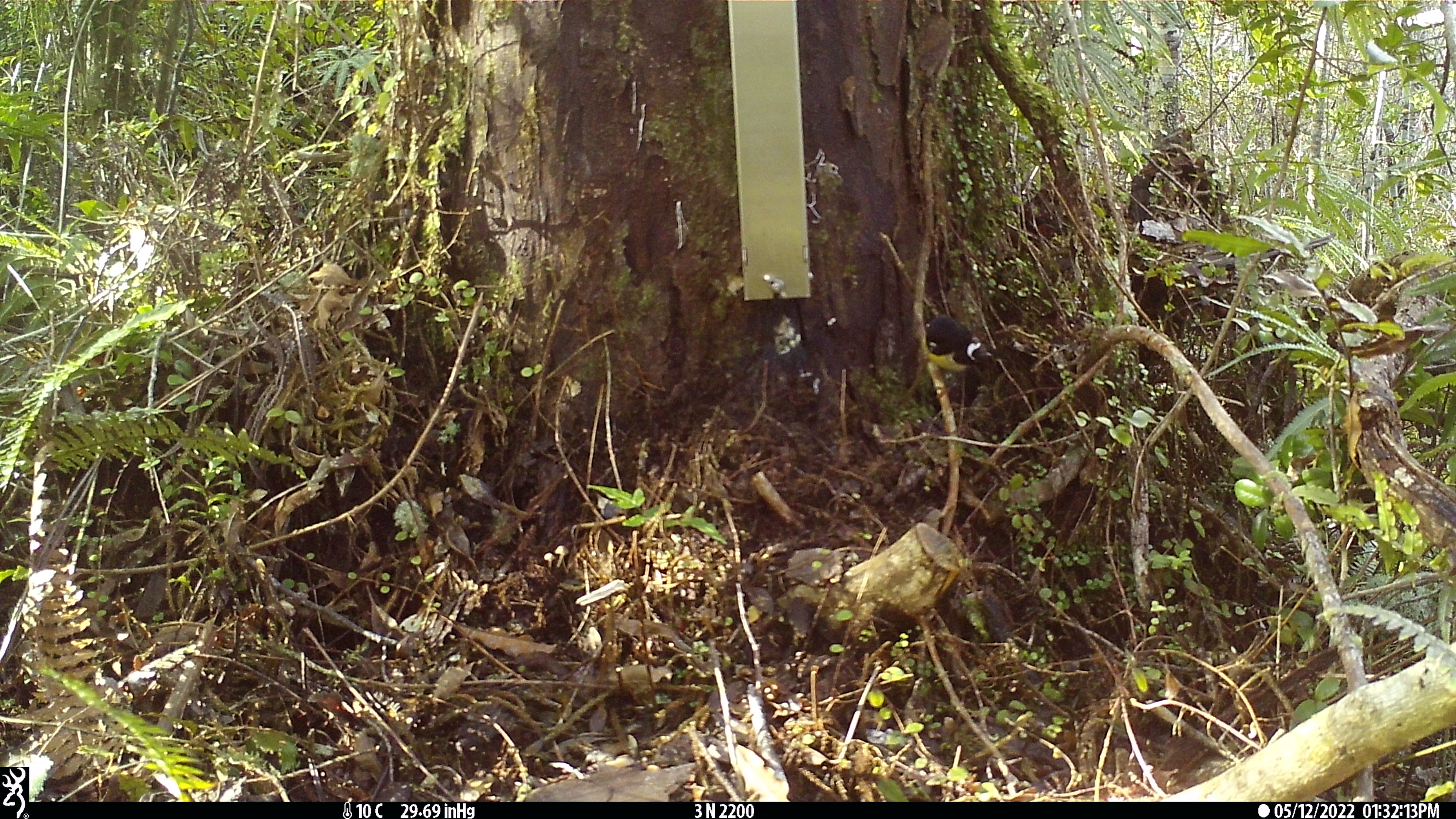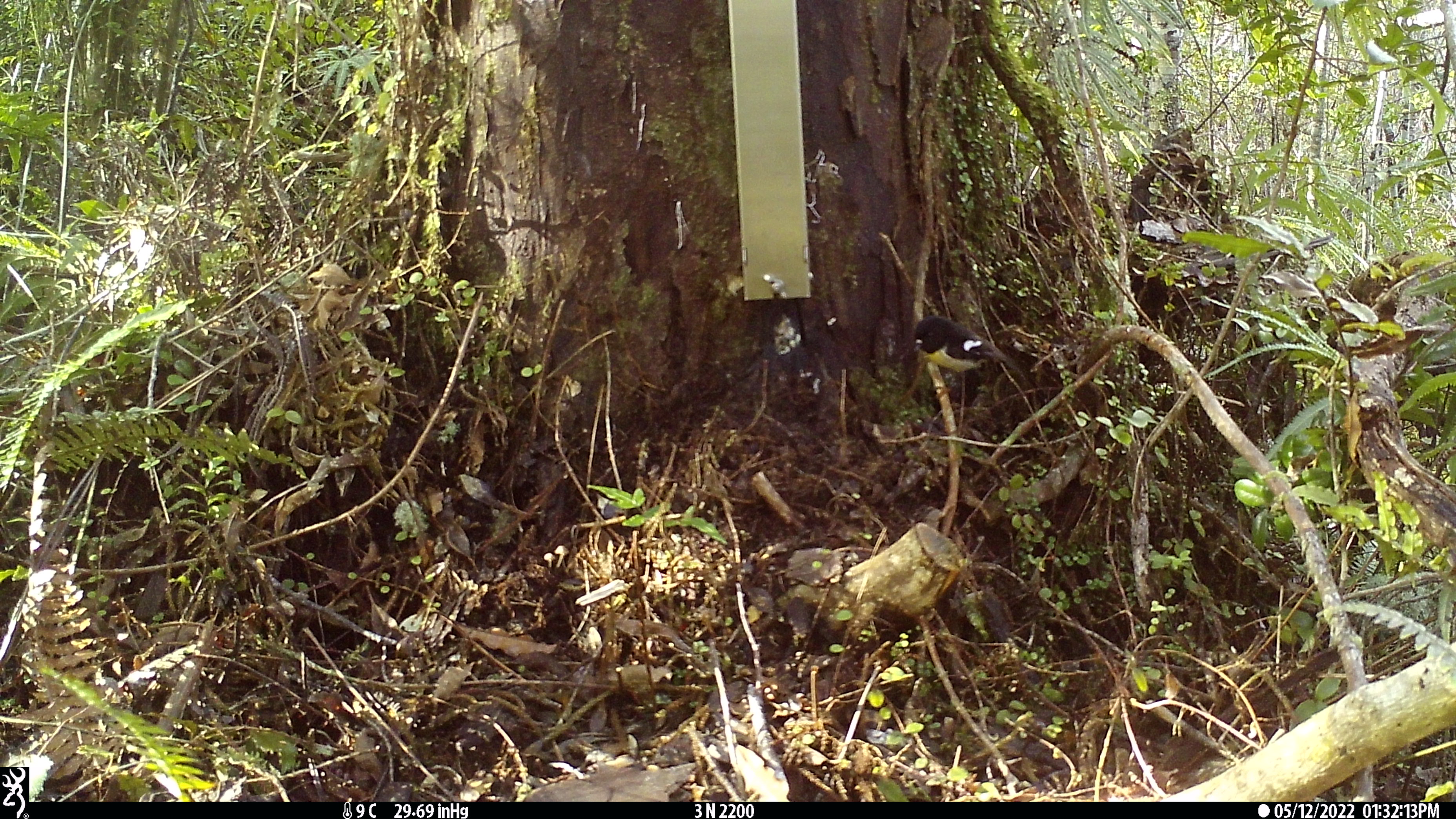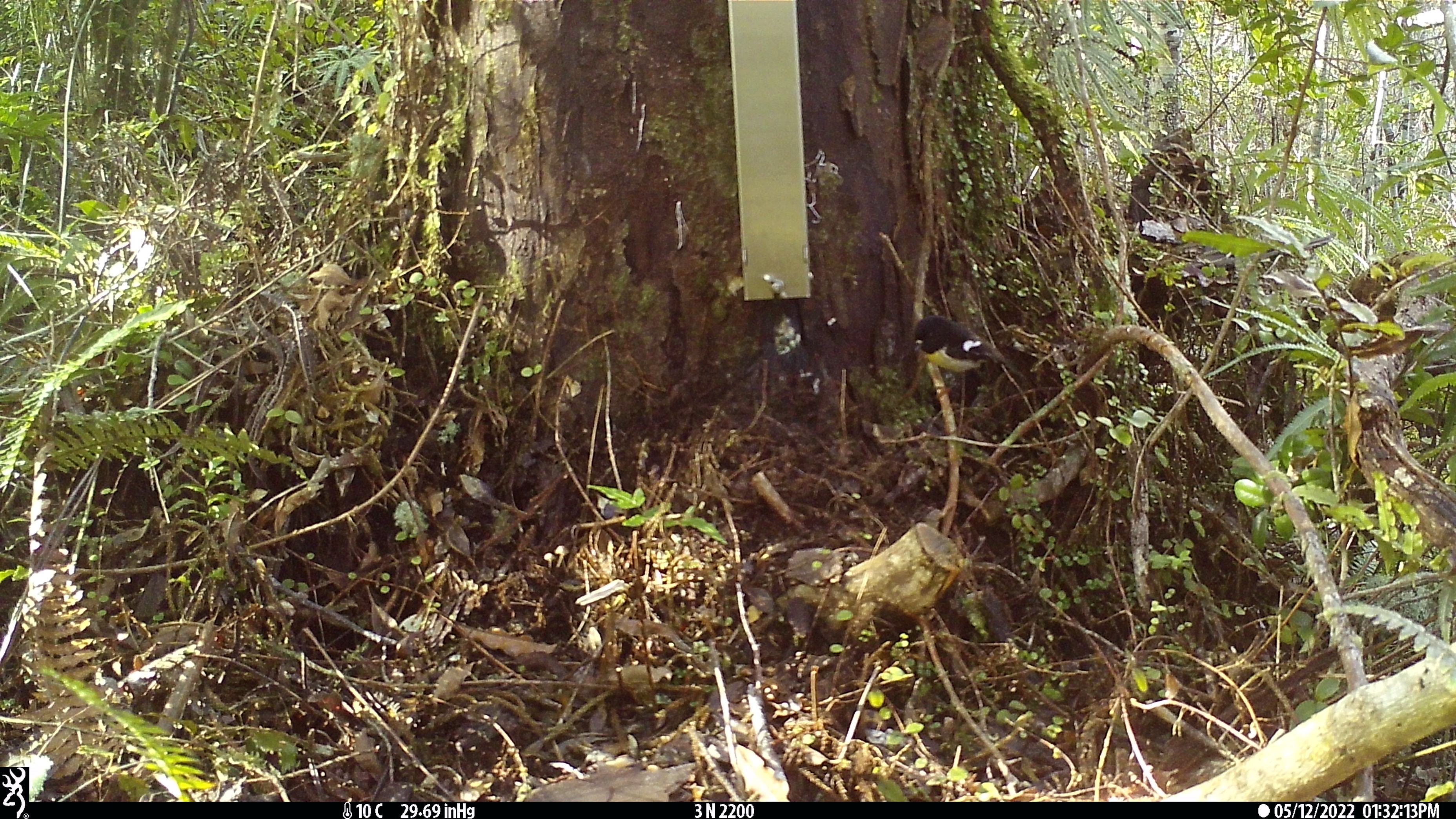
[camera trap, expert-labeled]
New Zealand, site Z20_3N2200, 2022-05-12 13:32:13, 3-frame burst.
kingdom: Animalia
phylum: Chordata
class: Aves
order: Passeriformes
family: Petroicidae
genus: Petroica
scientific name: Petroica macrocephala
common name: tomtit